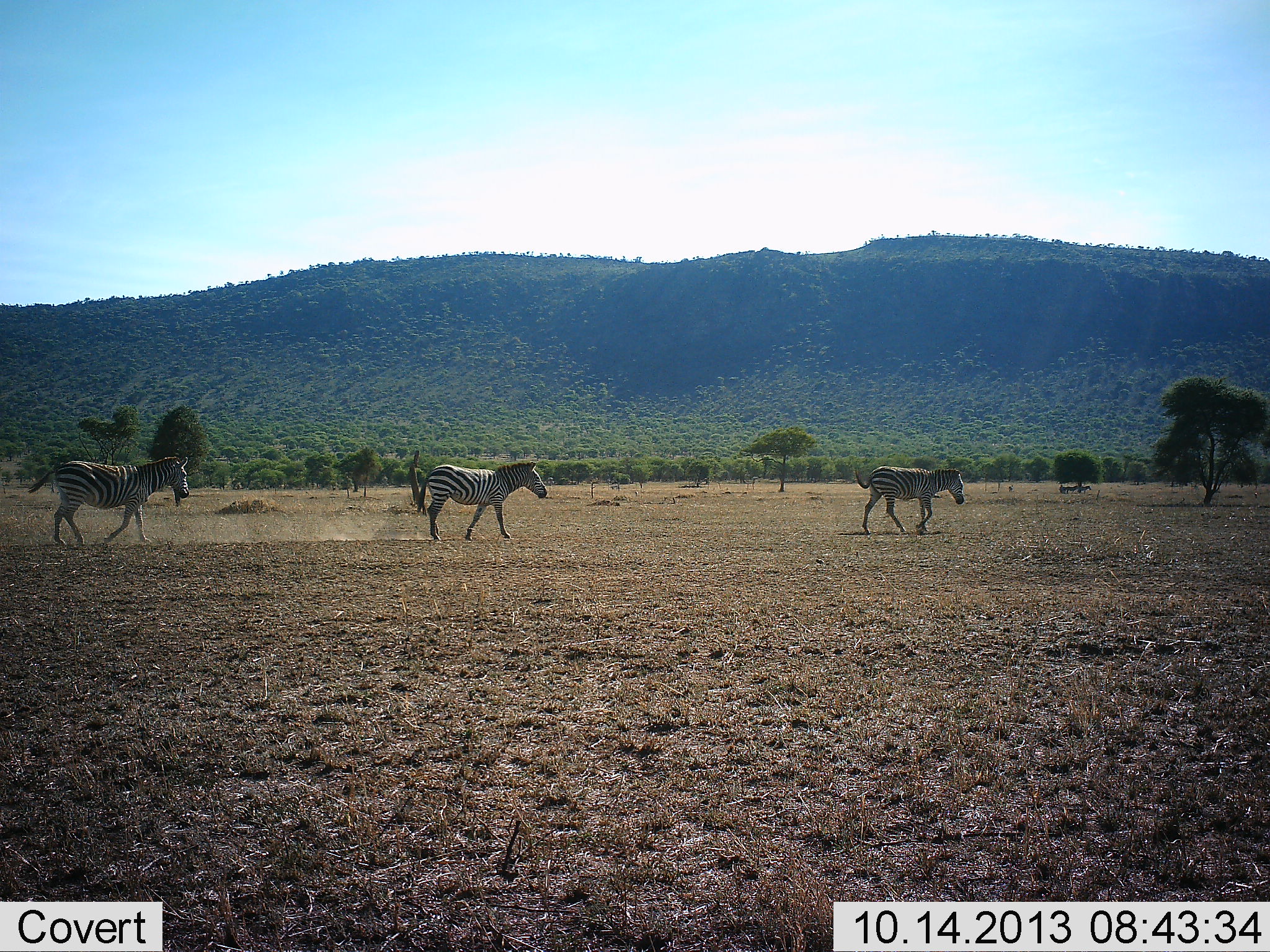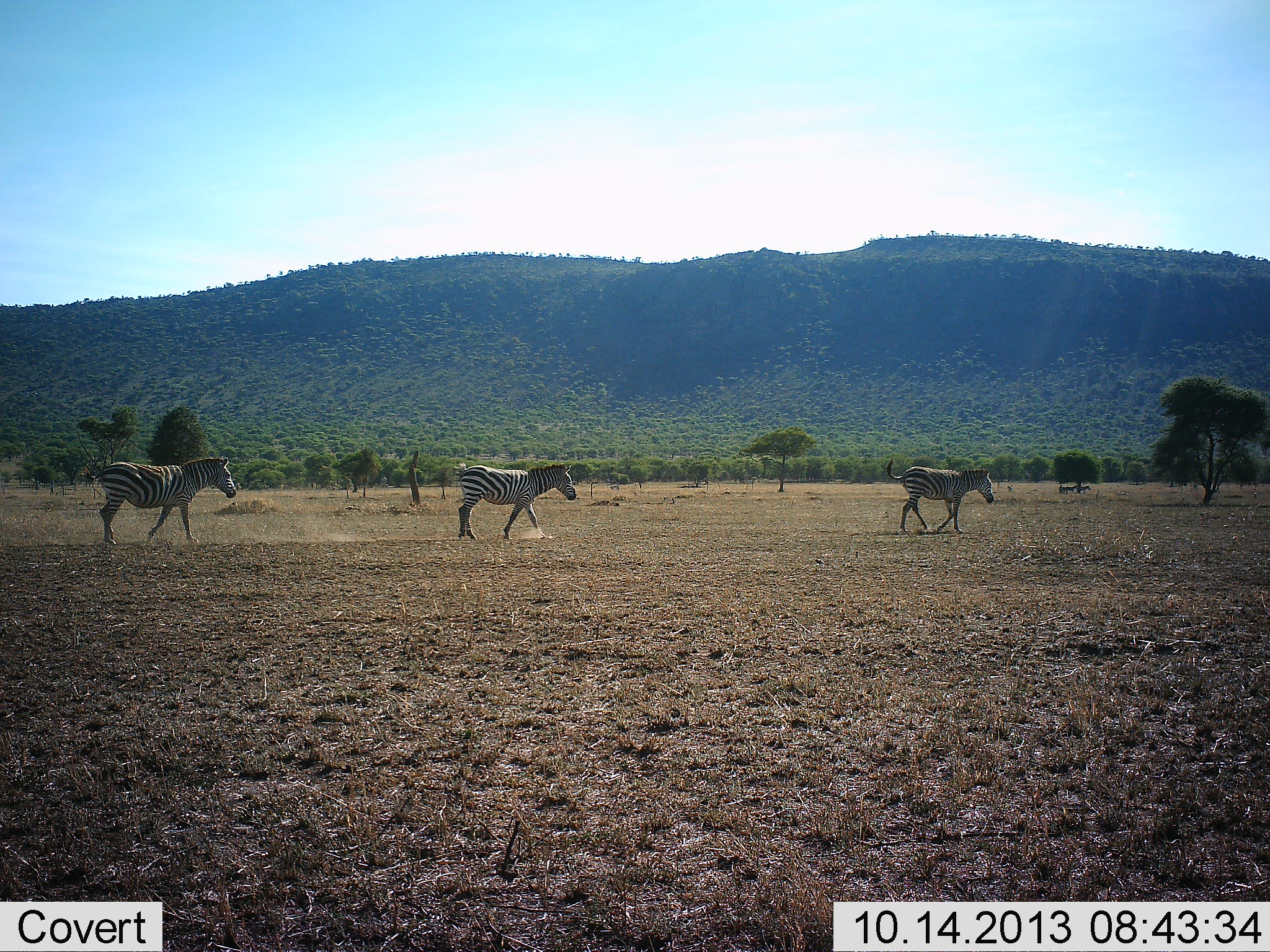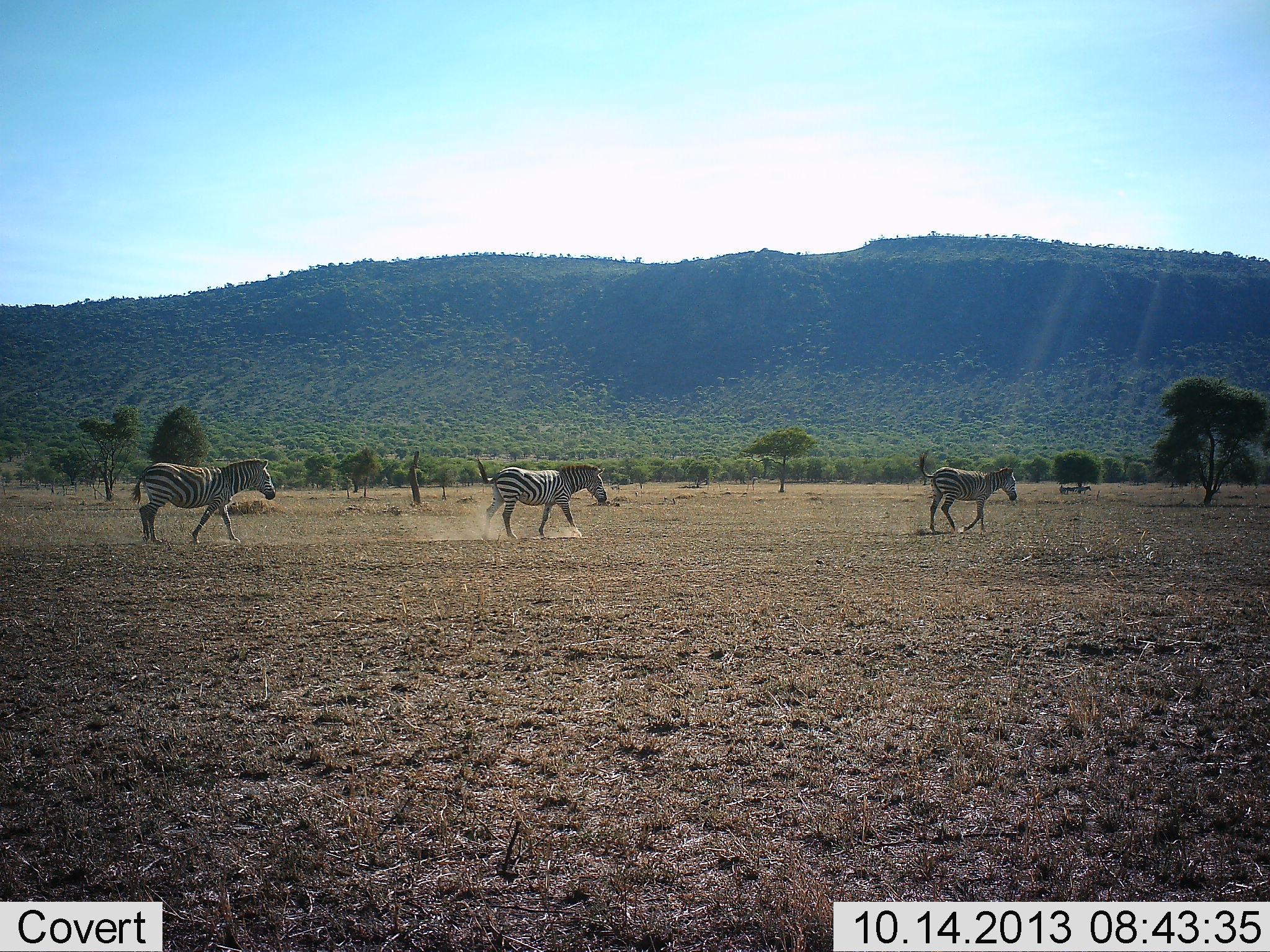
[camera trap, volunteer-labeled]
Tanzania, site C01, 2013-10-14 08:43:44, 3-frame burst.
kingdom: Animalia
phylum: Chordata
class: Mammalia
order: Perissodactyla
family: Equidae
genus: Equus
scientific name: Equus quagga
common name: plains zebra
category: zebra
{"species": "zebra (plains zebra) (Equus quagga)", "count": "3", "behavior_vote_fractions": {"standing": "10%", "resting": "0%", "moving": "100%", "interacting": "0%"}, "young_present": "0%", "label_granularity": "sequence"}